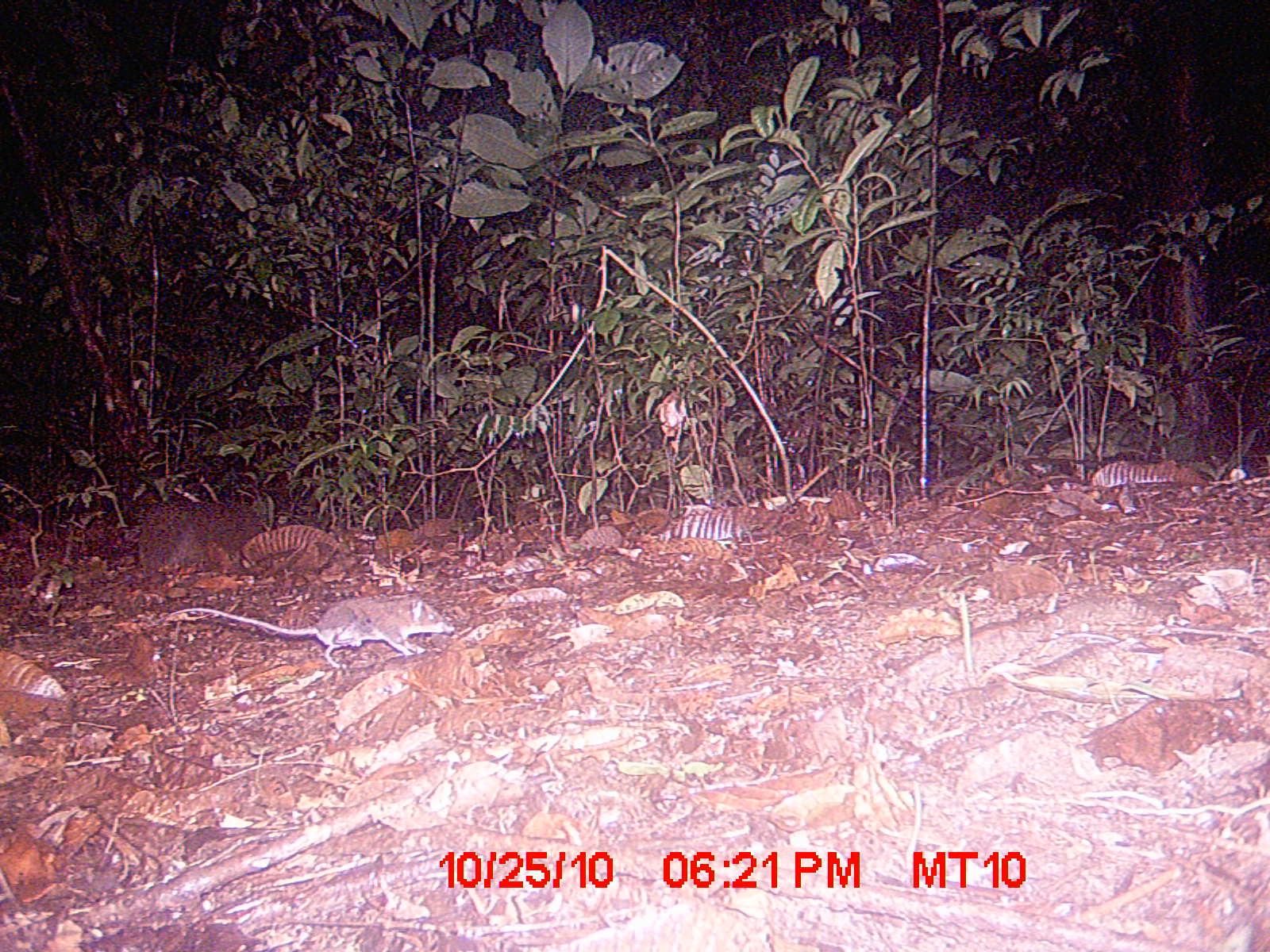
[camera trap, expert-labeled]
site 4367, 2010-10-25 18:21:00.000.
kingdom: Animalia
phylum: Chordata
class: Mammalia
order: Rodentia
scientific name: Rodentia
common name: rodents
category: unknown rodent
Unknown rodent (rodents) (Rodentia), count 1.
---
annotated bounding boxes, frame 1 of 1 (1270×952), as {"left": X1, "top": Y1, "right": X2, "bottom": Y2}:
unknown rodent: {"left": 166, "top": 595, "right": 454, "bottom": 668}